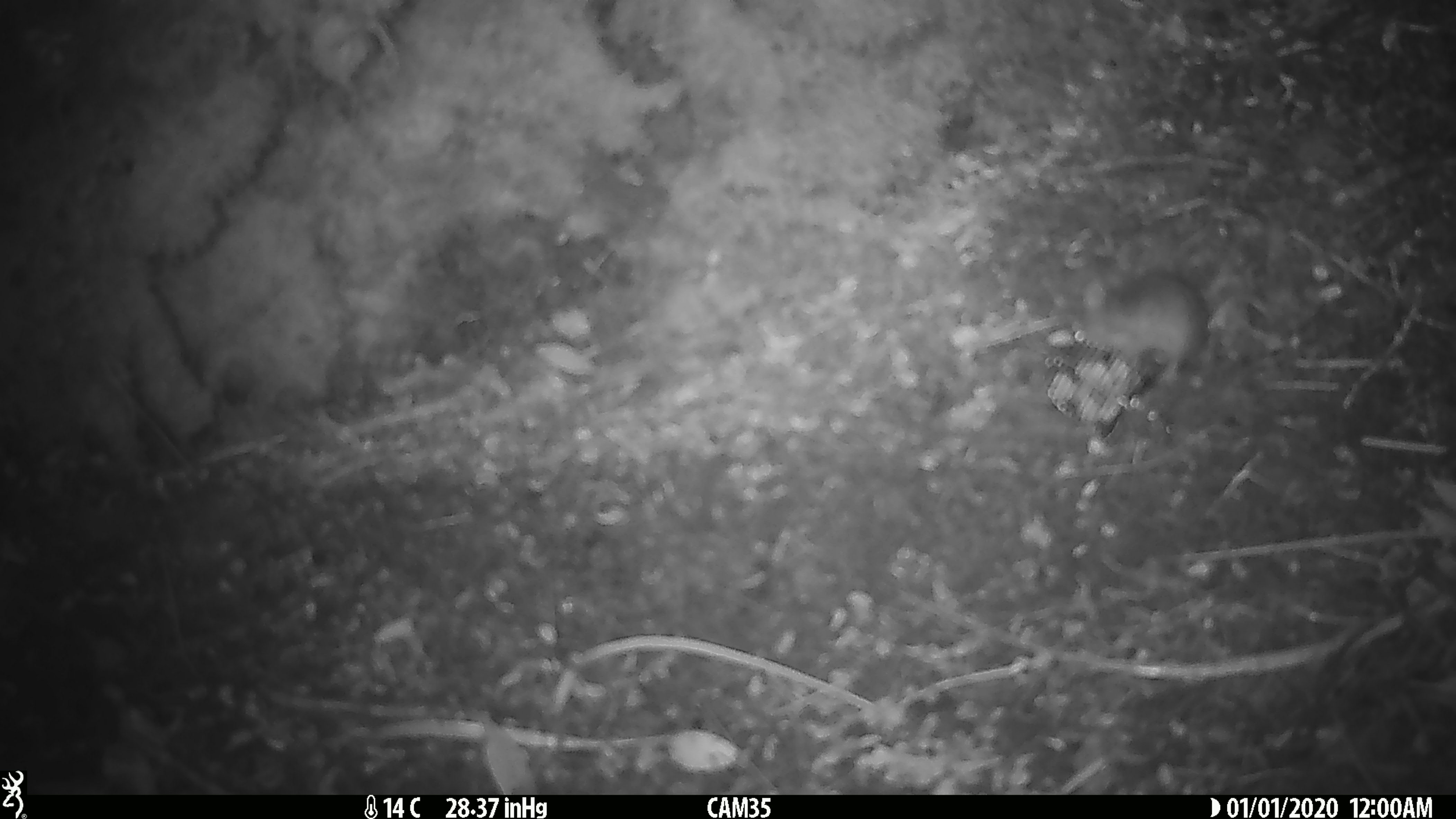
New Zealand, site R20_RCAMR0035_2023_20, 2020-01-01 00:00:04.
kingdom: Animalia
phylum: Chordata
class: Mammalia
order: Rodentia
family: Muridae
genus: Mus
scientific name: Mus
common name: mouse